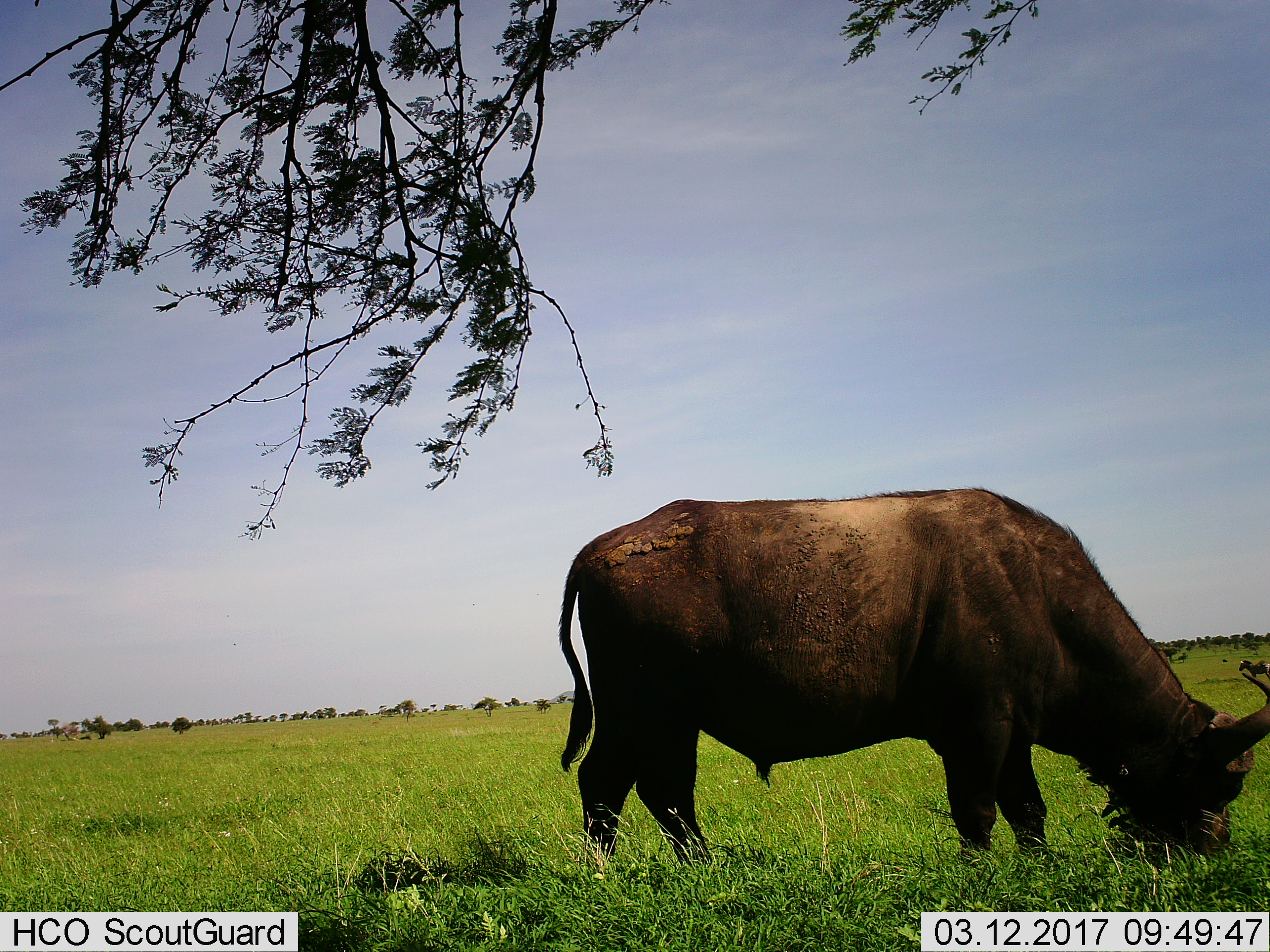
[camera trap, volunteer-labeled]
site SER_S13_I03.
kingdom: Animalia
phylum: Chordata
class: Mammalia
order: Artiodactyla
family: Bovidae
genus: Syncerus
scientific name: Syncerus caffer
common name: african buffalo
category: buffalo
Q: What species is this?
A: Buffalo (african buffalo) (Syncerus caffer).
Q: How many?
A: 1.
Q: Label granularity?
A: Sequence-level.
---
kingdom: Animalia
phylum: Chordata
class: Mammalia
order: Perissodactyla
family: Equidae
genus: Equus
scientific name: Equus quagga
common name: plains zebra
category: zebraplains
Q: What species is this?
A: Zebraplains (plains zebra) (Equus quagga).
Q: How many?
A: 1.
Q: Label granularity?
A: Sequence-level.